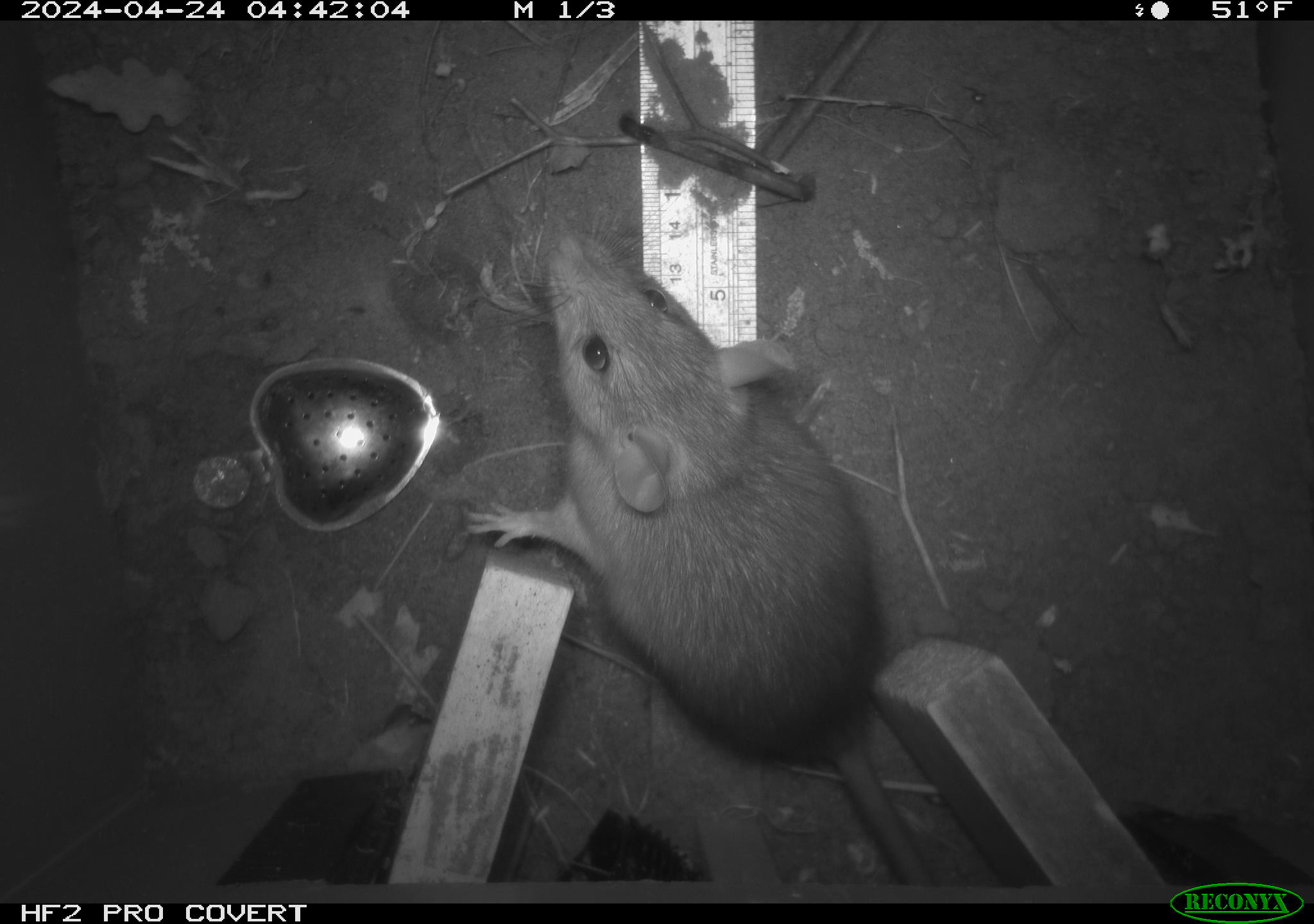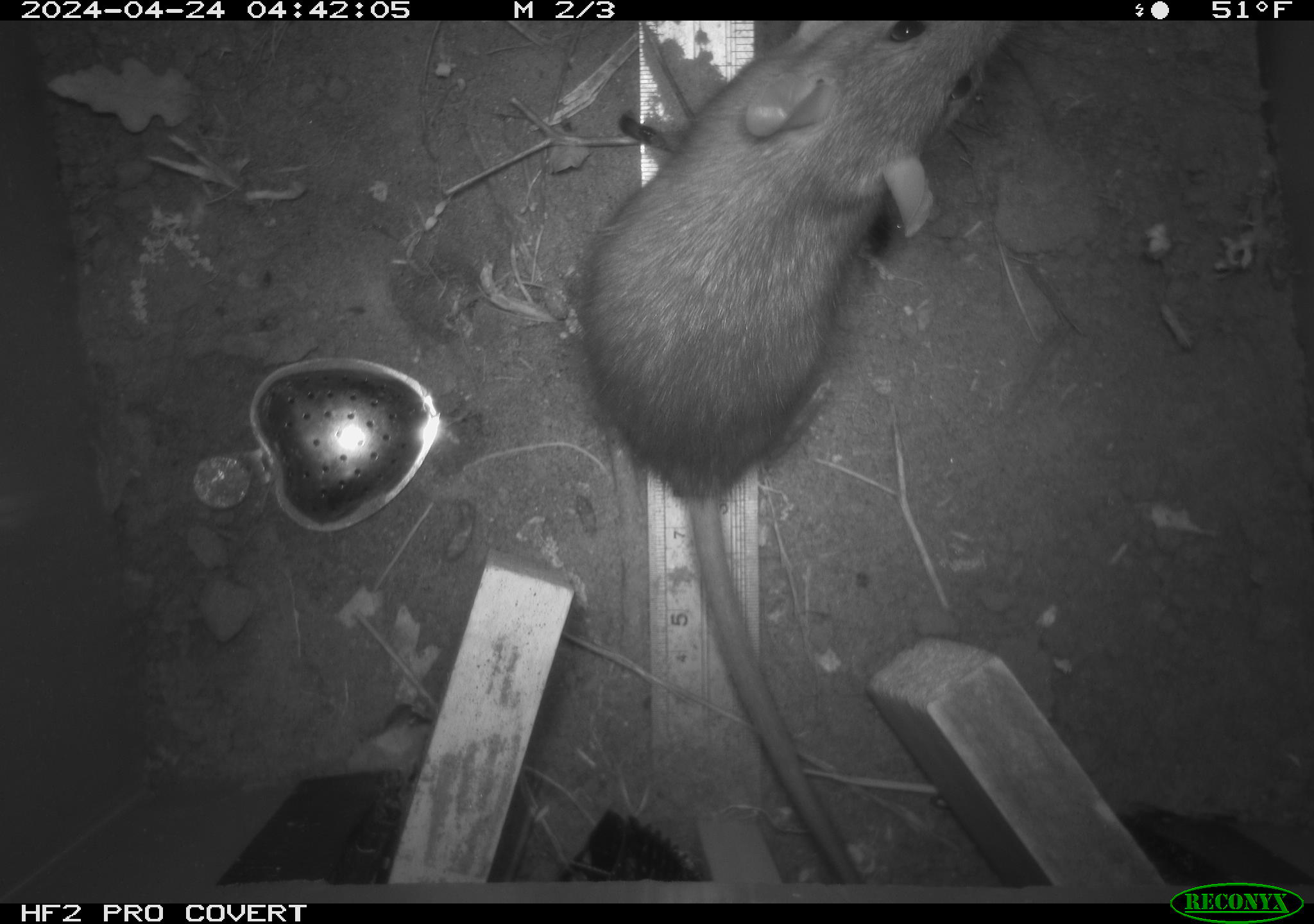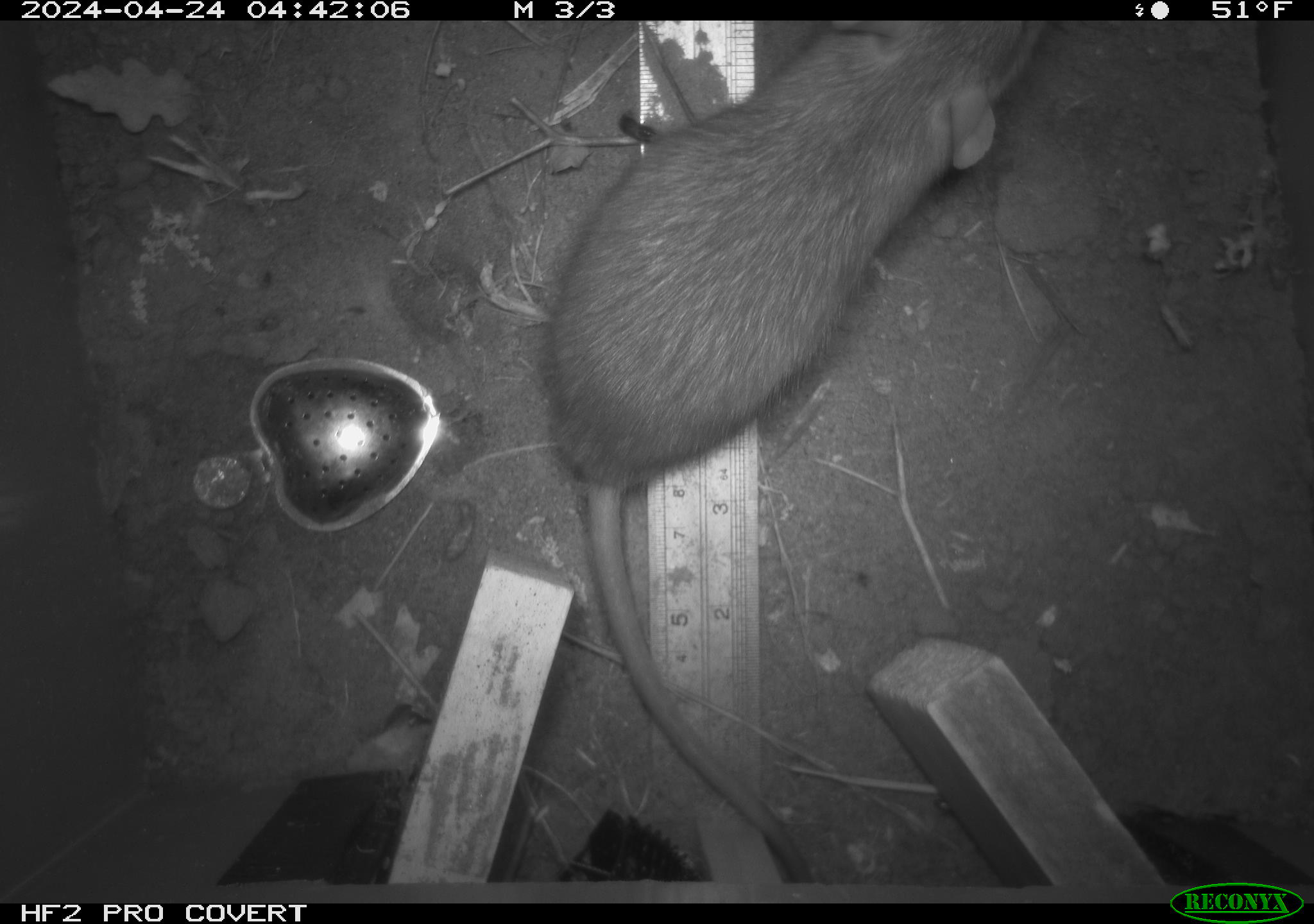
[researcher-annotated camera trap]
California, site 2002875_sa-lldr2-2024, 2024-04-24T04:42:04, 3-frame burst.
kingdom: Animalia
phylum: Chordata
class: Mammalia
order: Rodentia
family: Muridae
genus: Rattus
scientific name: Rattus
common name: rat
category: rattus species